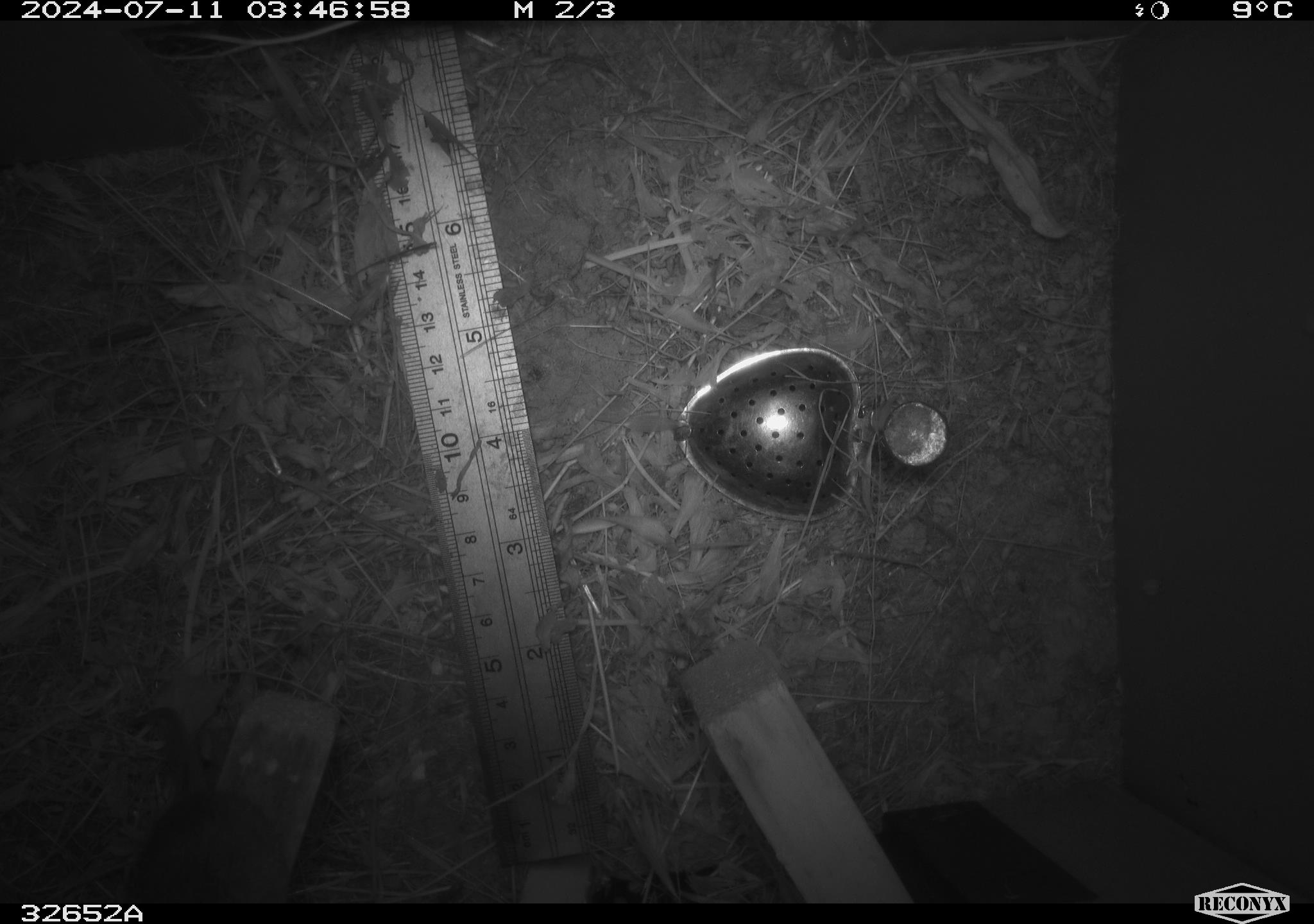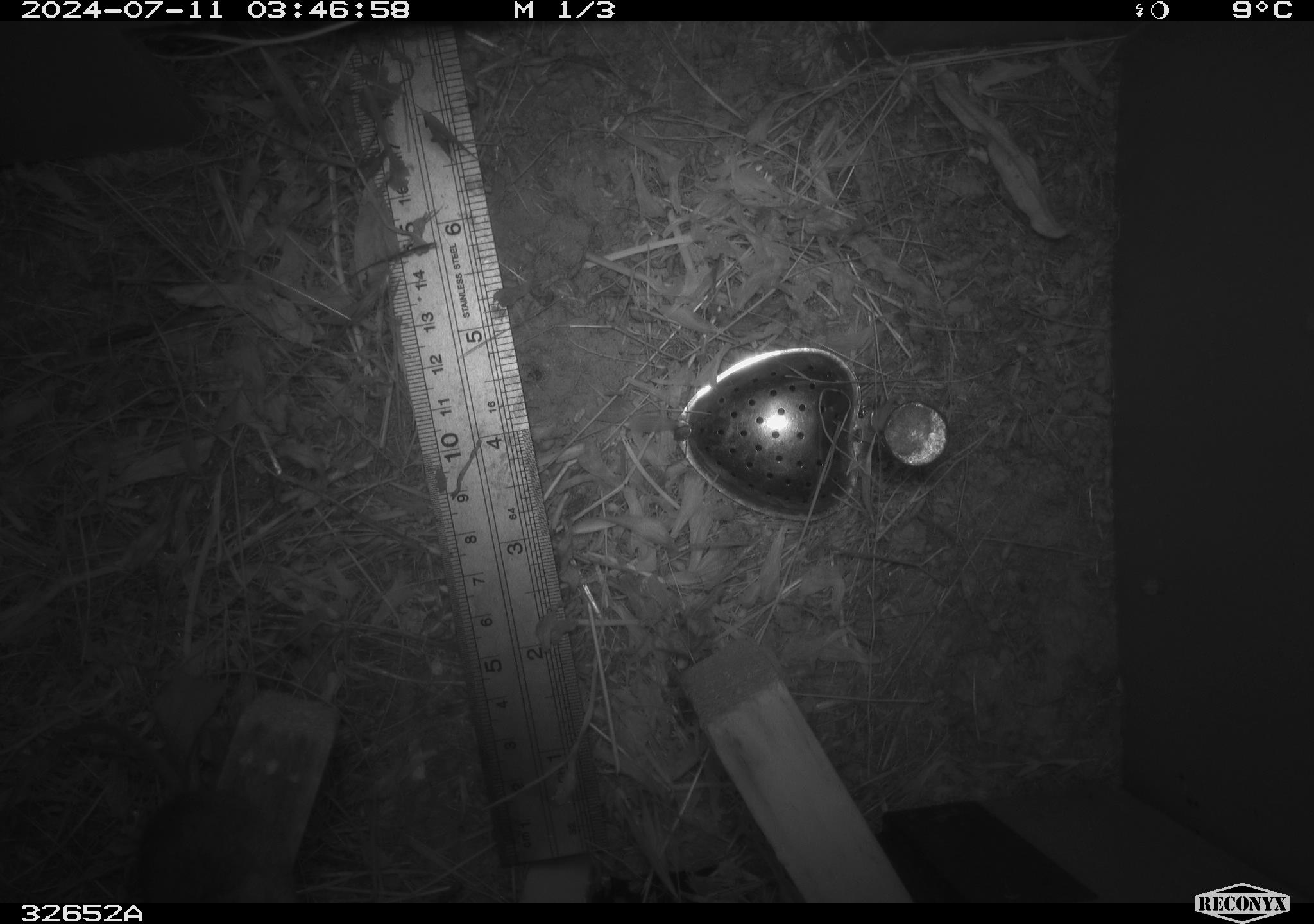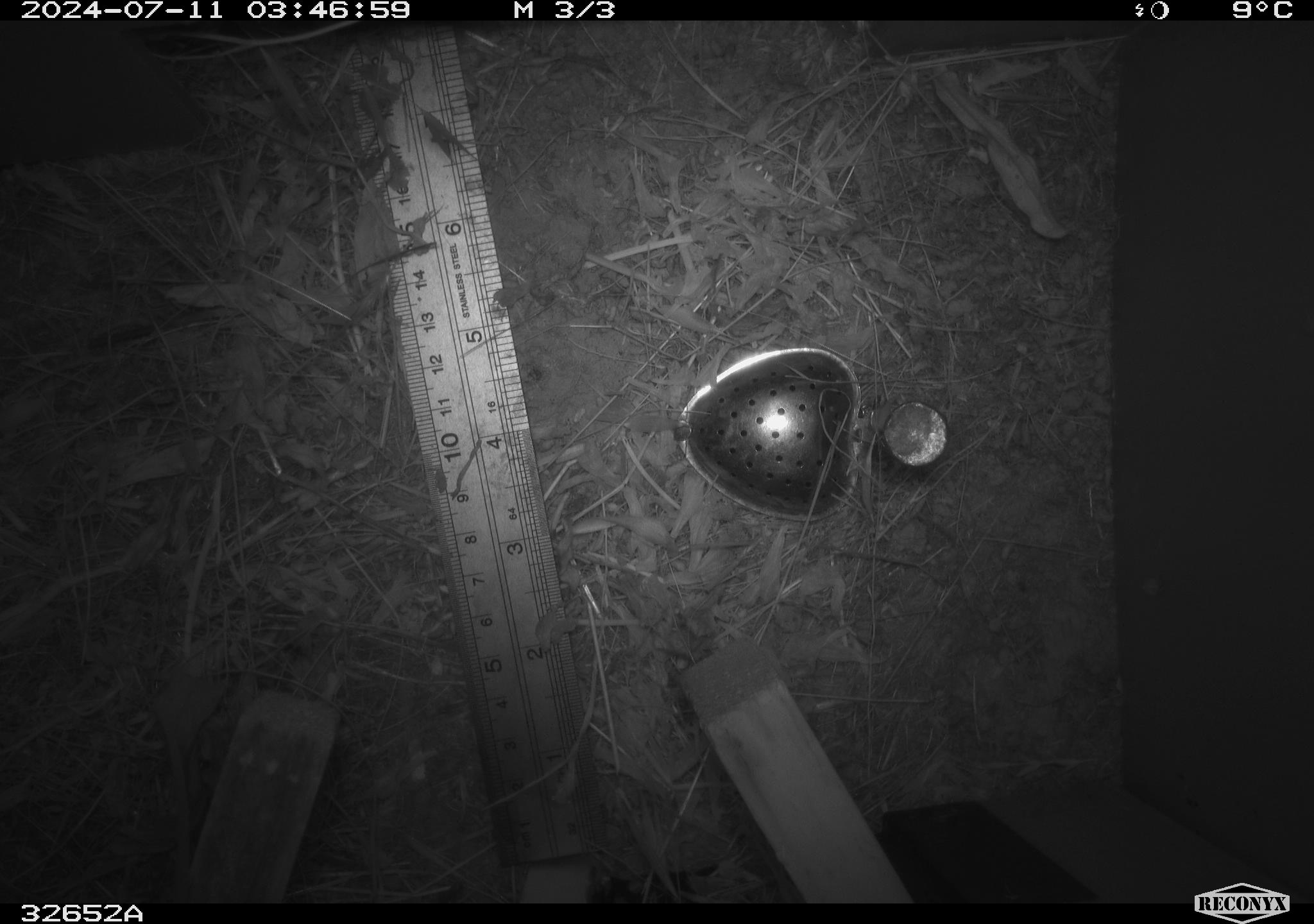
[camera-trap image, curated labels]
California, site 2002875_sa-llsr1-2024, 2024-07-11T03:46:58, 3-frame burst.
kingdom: Animalia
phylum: Chordata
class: Mammalia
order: Rodentia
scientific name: Rodentia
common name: mouse species